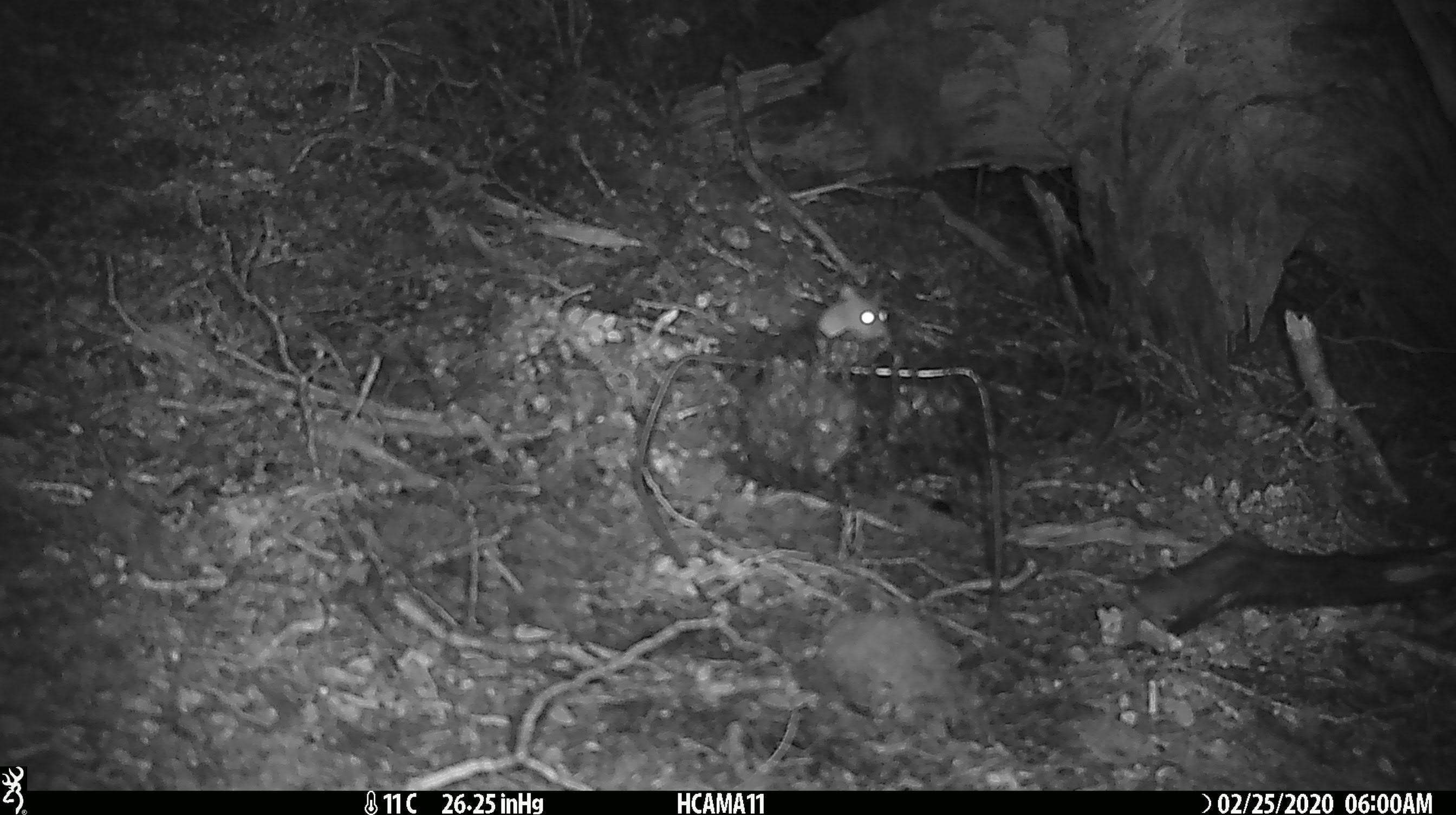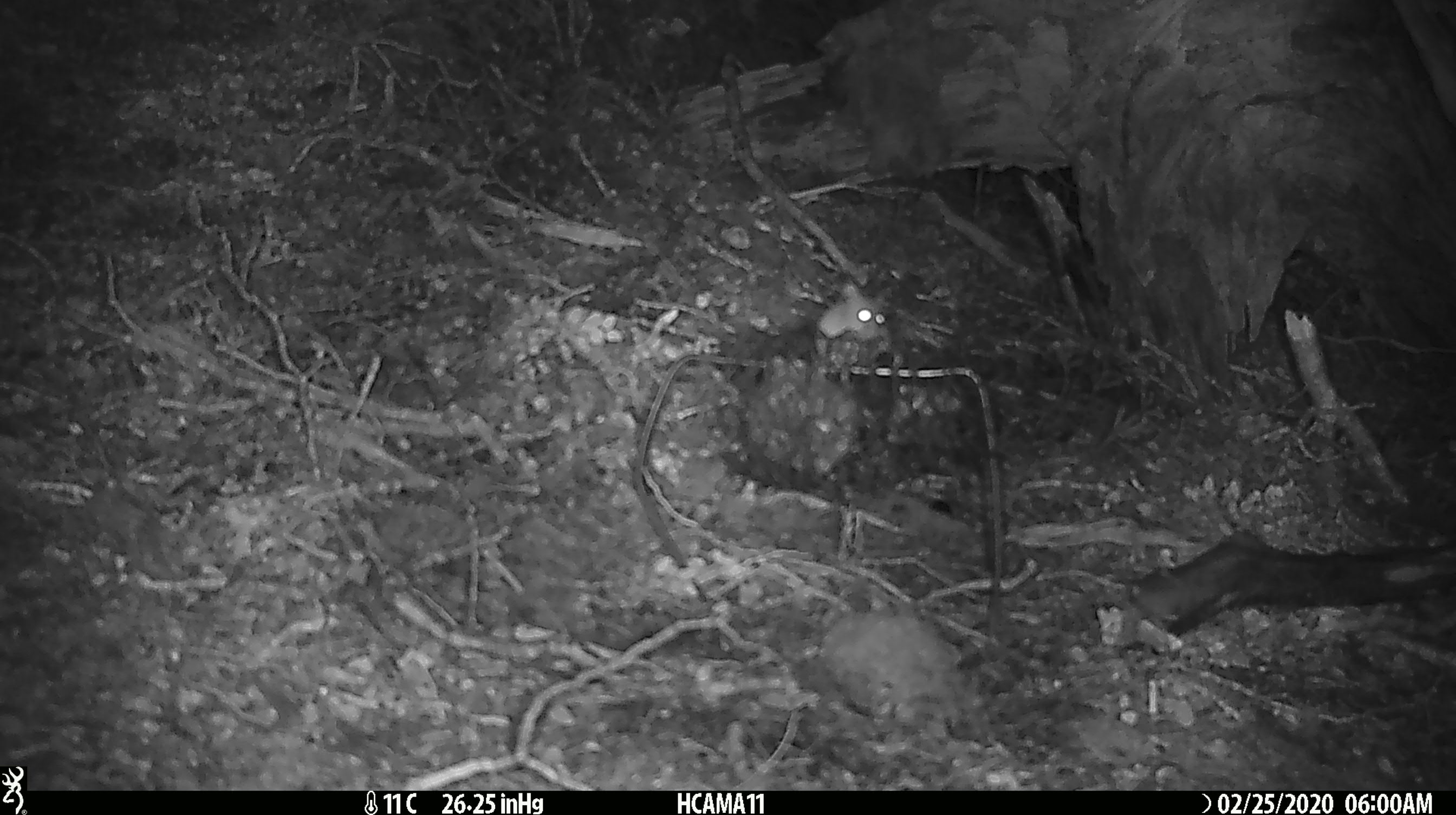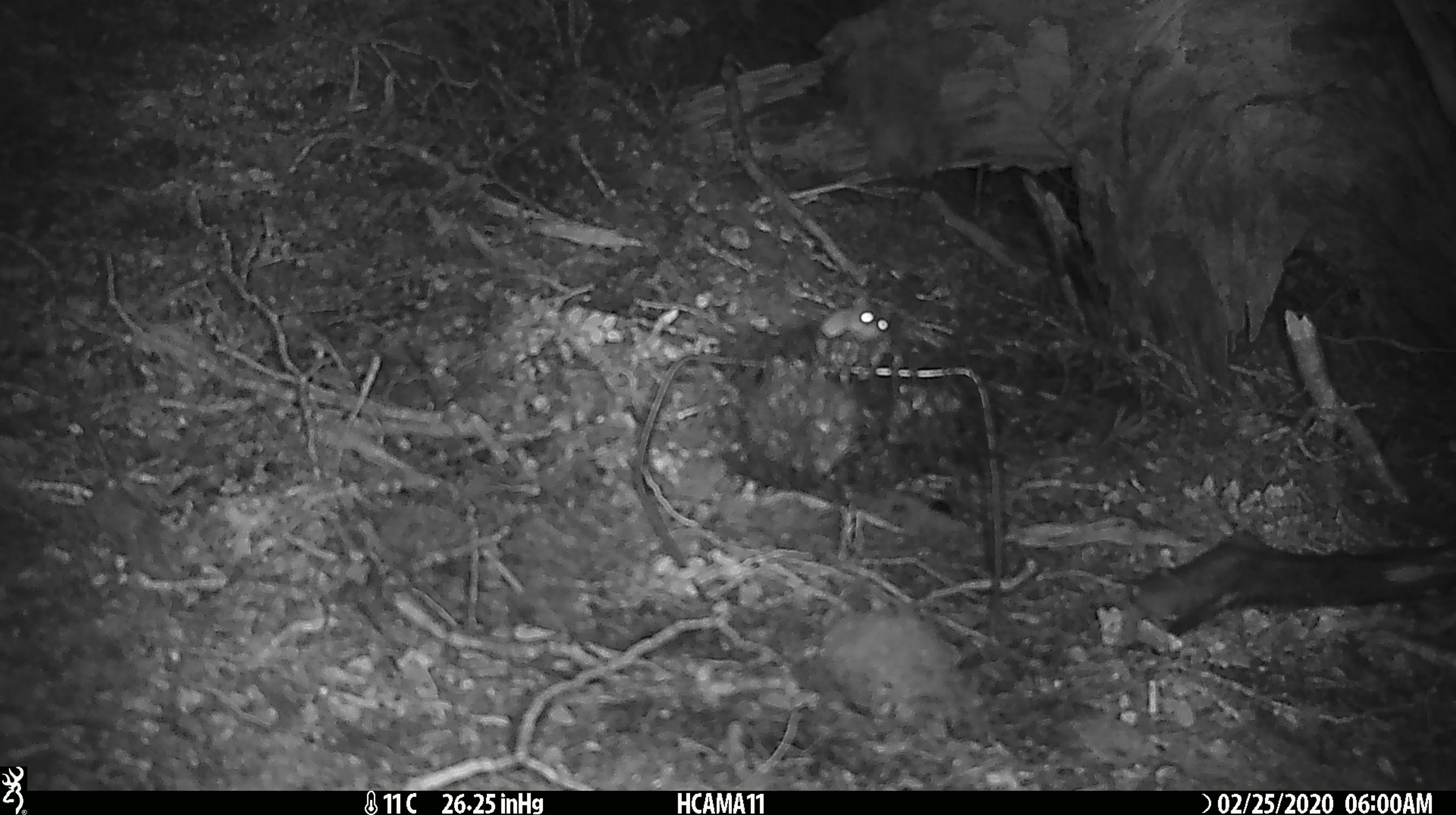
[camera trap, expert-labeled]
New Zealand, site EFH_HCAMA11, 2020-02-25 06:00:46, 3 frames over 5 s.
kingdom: Animalia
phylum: Chordata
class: Mammalia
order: Rodentia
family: Muridae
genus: Mus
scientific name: Mus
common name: mouse